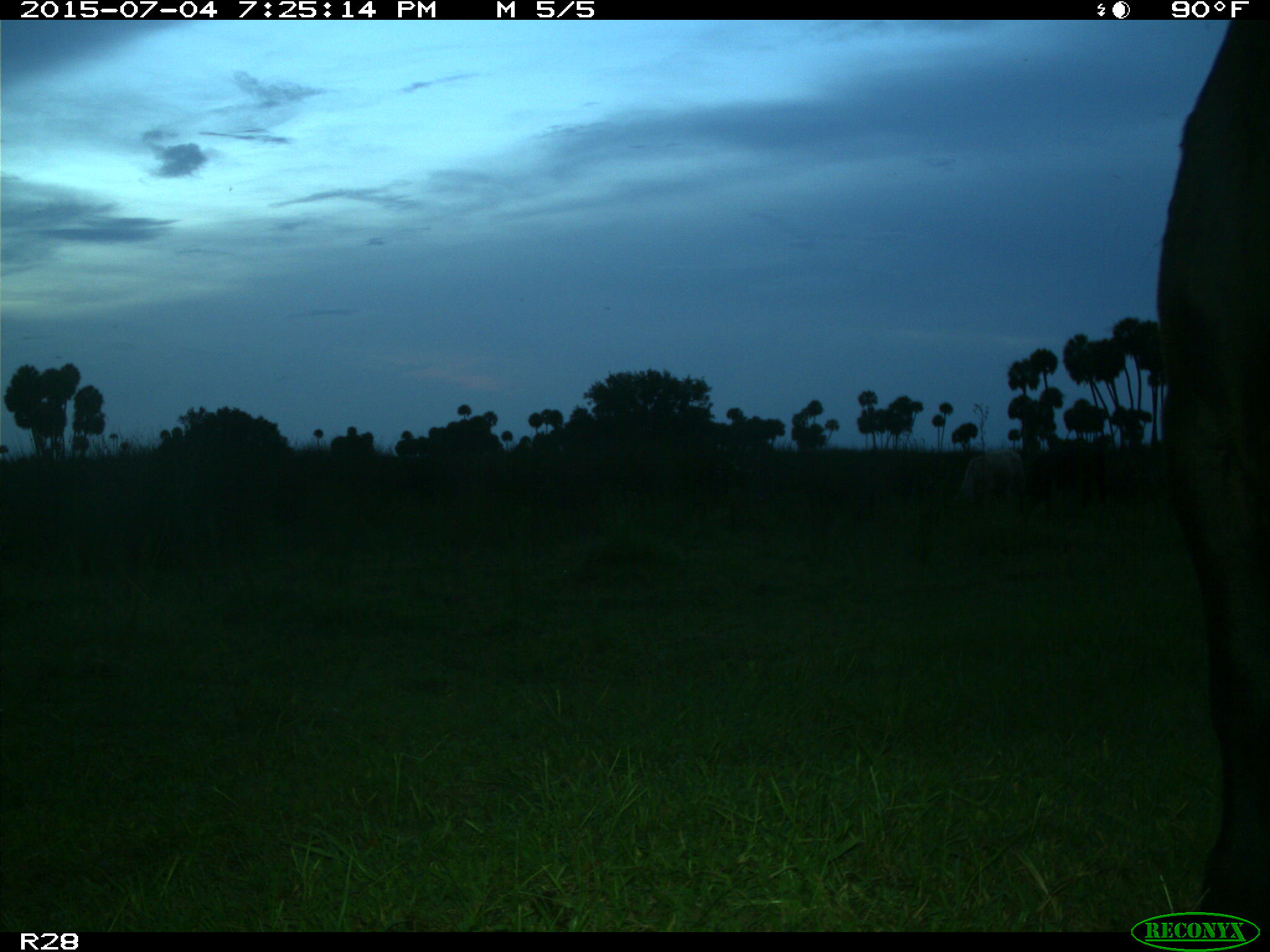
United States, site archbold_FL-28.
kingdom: Animalia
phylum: Chordata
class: Mammalia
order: Artiodactyla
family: Bovidae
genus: Bos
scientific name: Bos taurus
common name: domestic cow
Bos taurus (domestic cow).